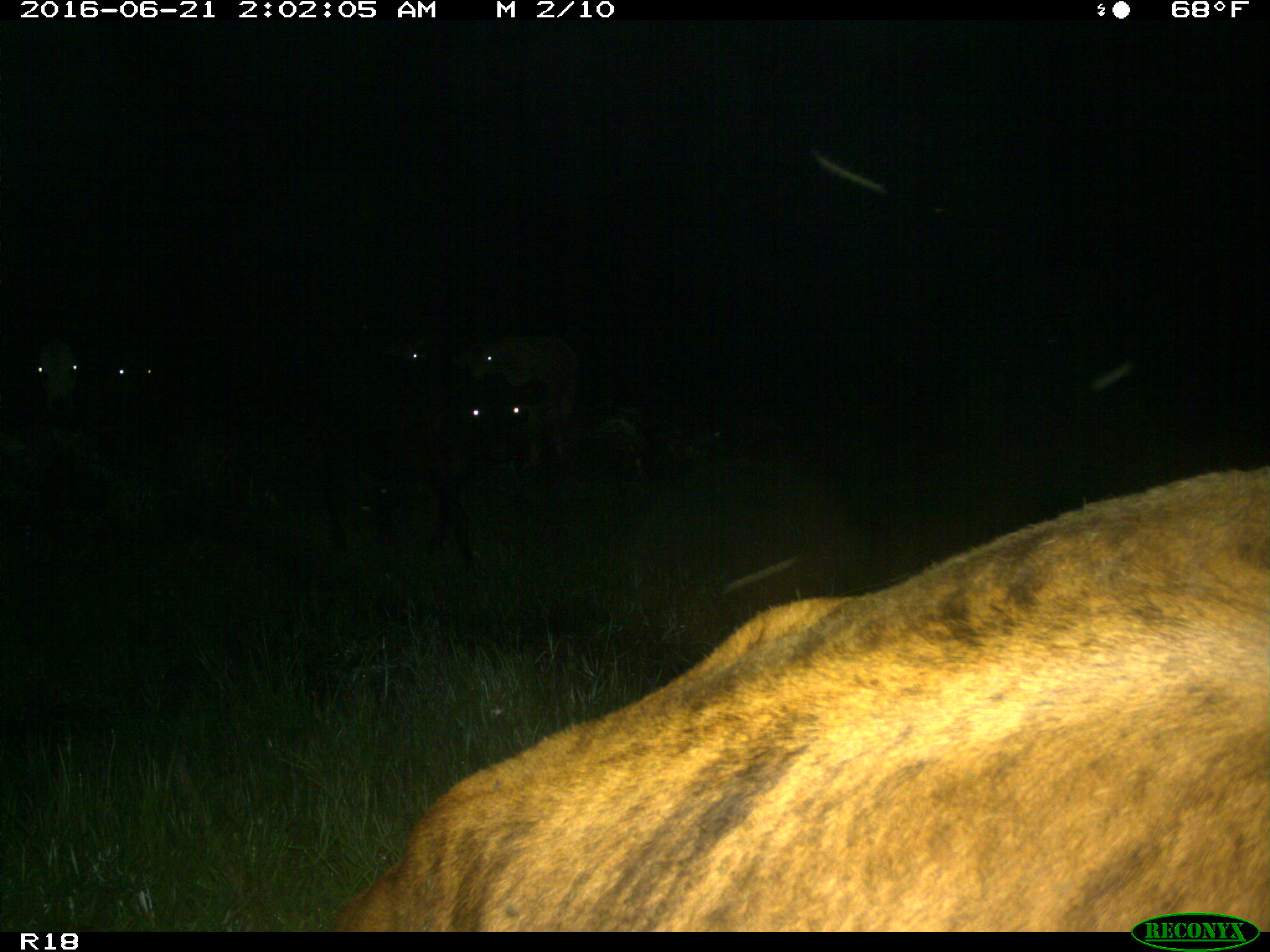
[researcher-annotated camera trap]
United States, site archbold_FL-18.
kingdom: Animalia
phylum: Chordata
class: Mammalia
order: Artiodactyla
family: Bovidae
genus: Bos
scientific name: Bos taurus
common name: domestic cow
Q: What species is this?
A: Bos taurus (domestic cow).